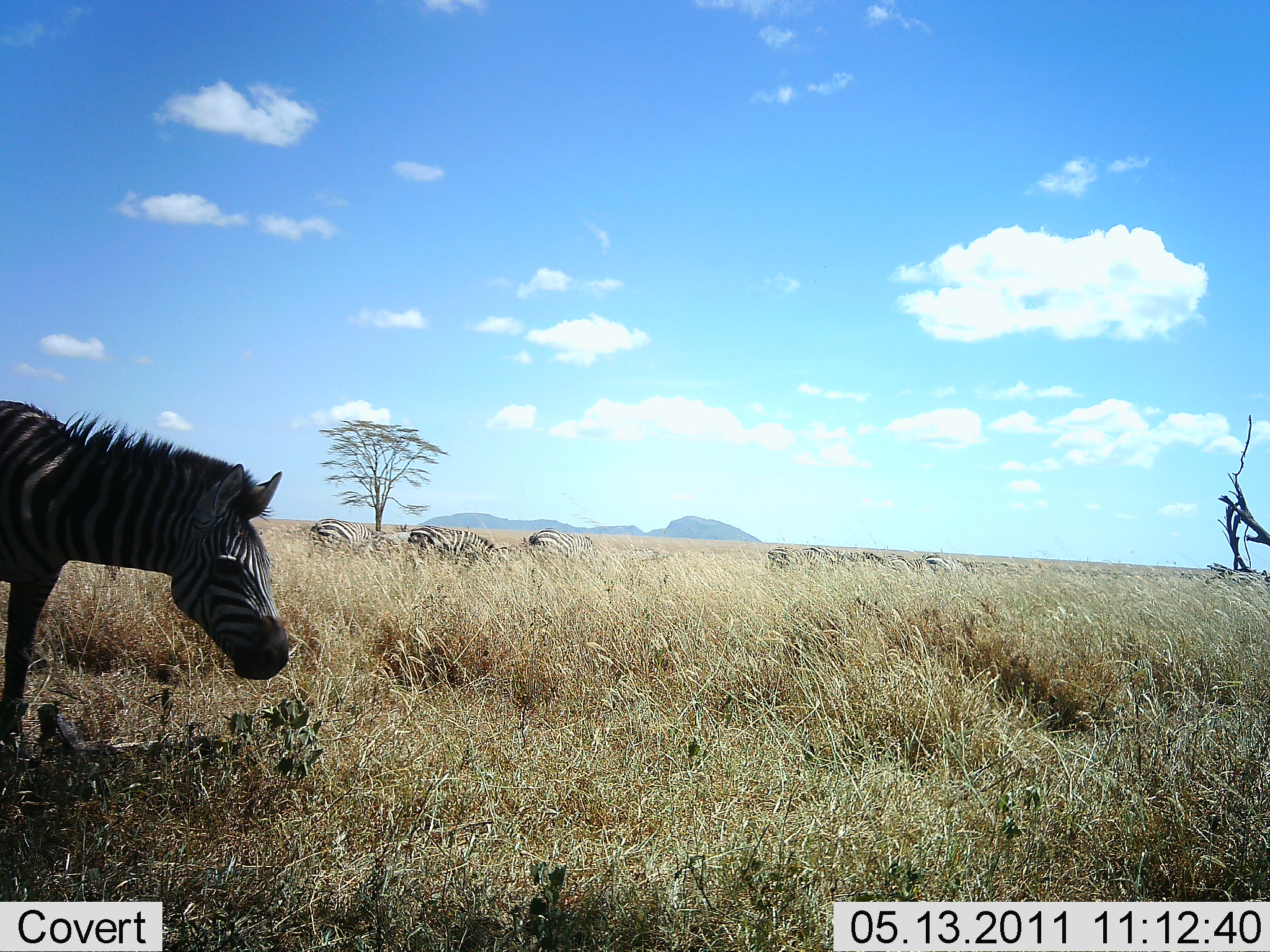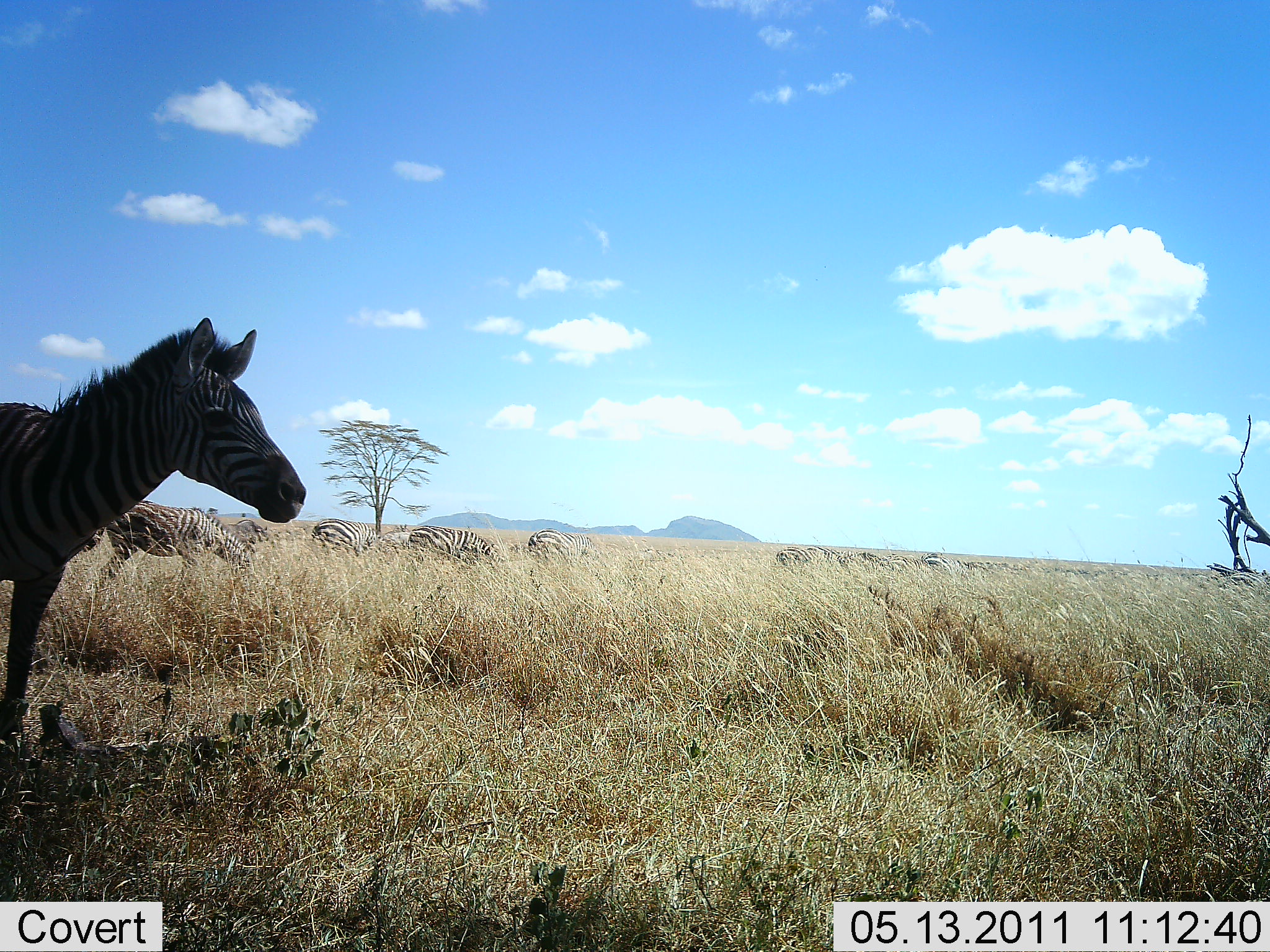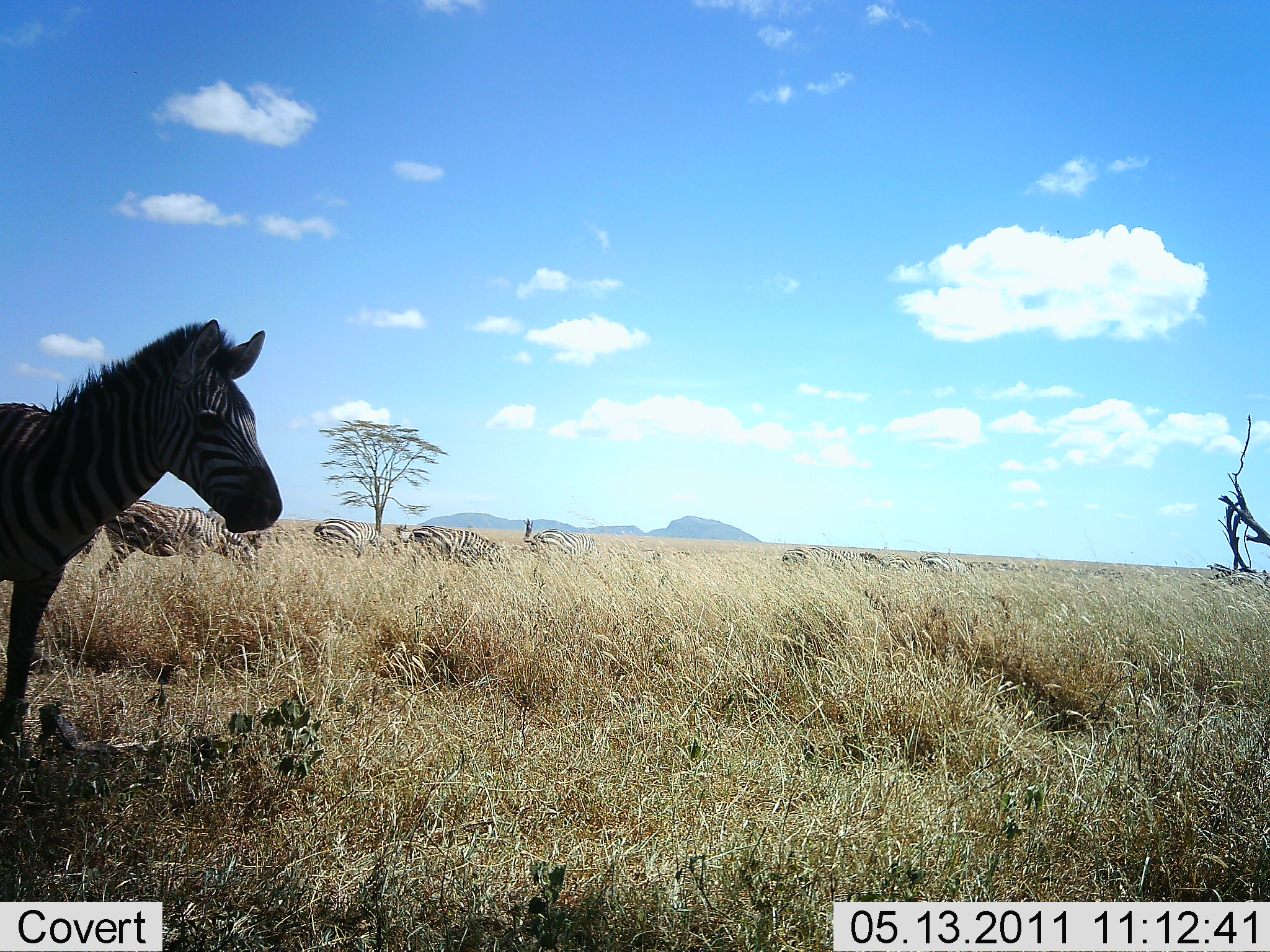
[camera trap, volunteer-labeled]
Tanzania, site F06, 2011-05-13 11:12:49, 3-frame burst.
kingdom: Animalia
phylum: Chordata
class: Mammalia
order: Perissodactyla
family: Equidae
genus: Equus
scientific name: Equus quagga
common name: plains zebra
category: zebra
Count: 8.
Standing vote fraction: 64%.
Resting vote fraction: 0%.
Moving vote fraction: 27%.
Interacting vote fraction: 0%.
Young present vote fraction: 0%.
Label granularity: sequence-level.